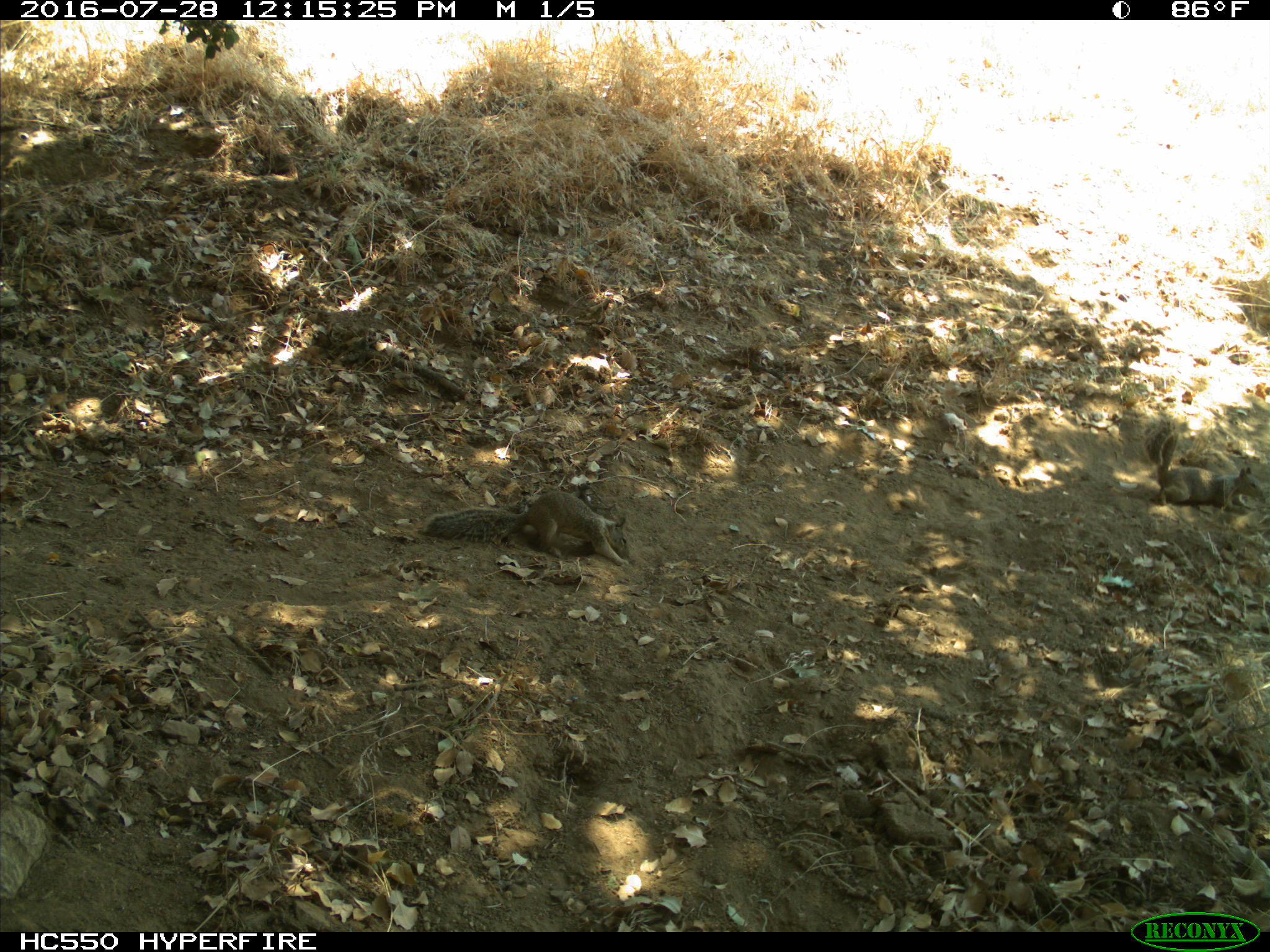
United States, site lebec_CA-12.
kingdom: Animalia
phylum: Chordata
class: Mammalia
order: Rodentia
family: Sciuridae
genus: Otospermophilus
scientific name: Otospermophilus beecheyi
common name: california ground squirrel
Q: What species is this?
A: Otospermophilus beecheyi (california ground squirrel).